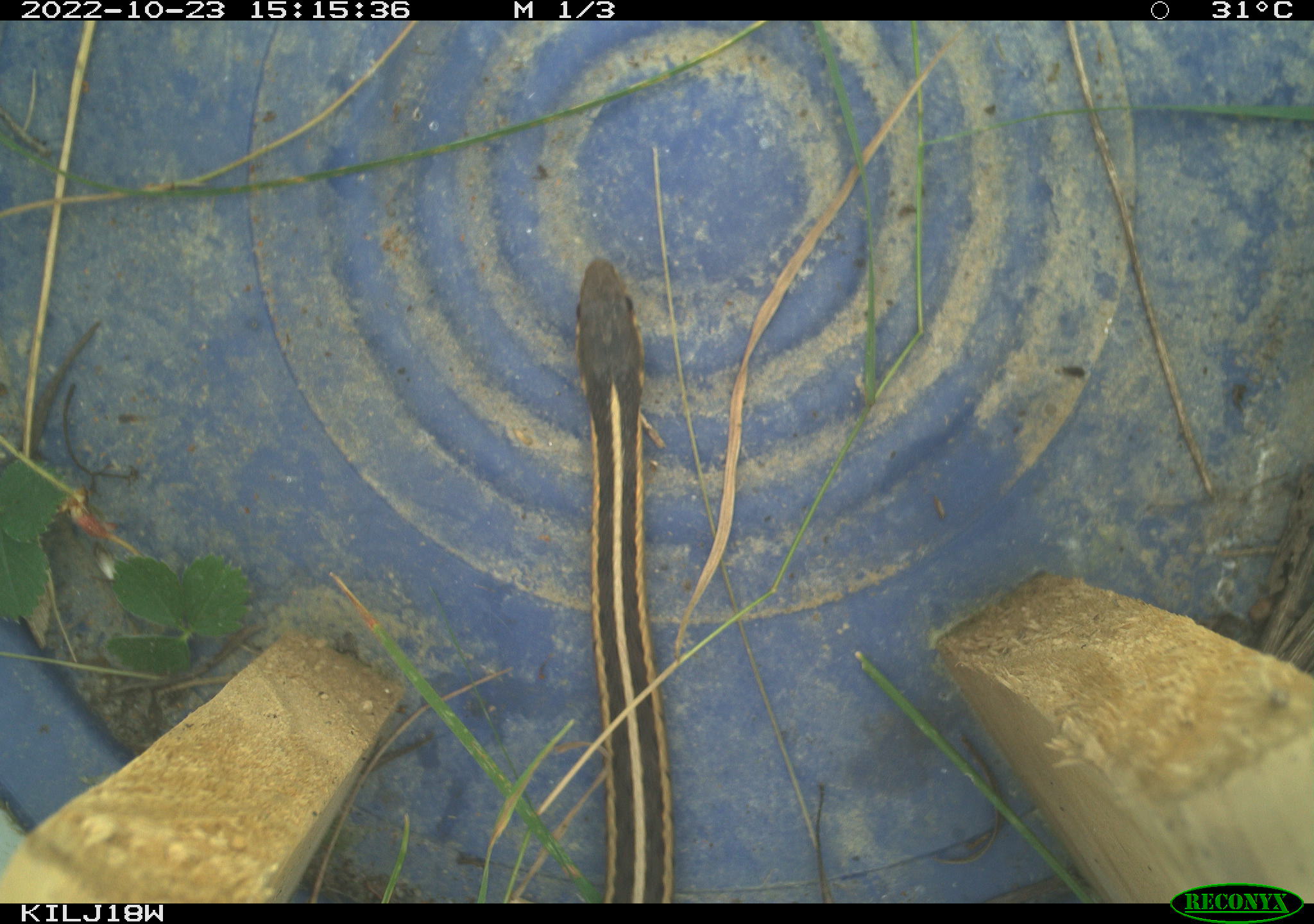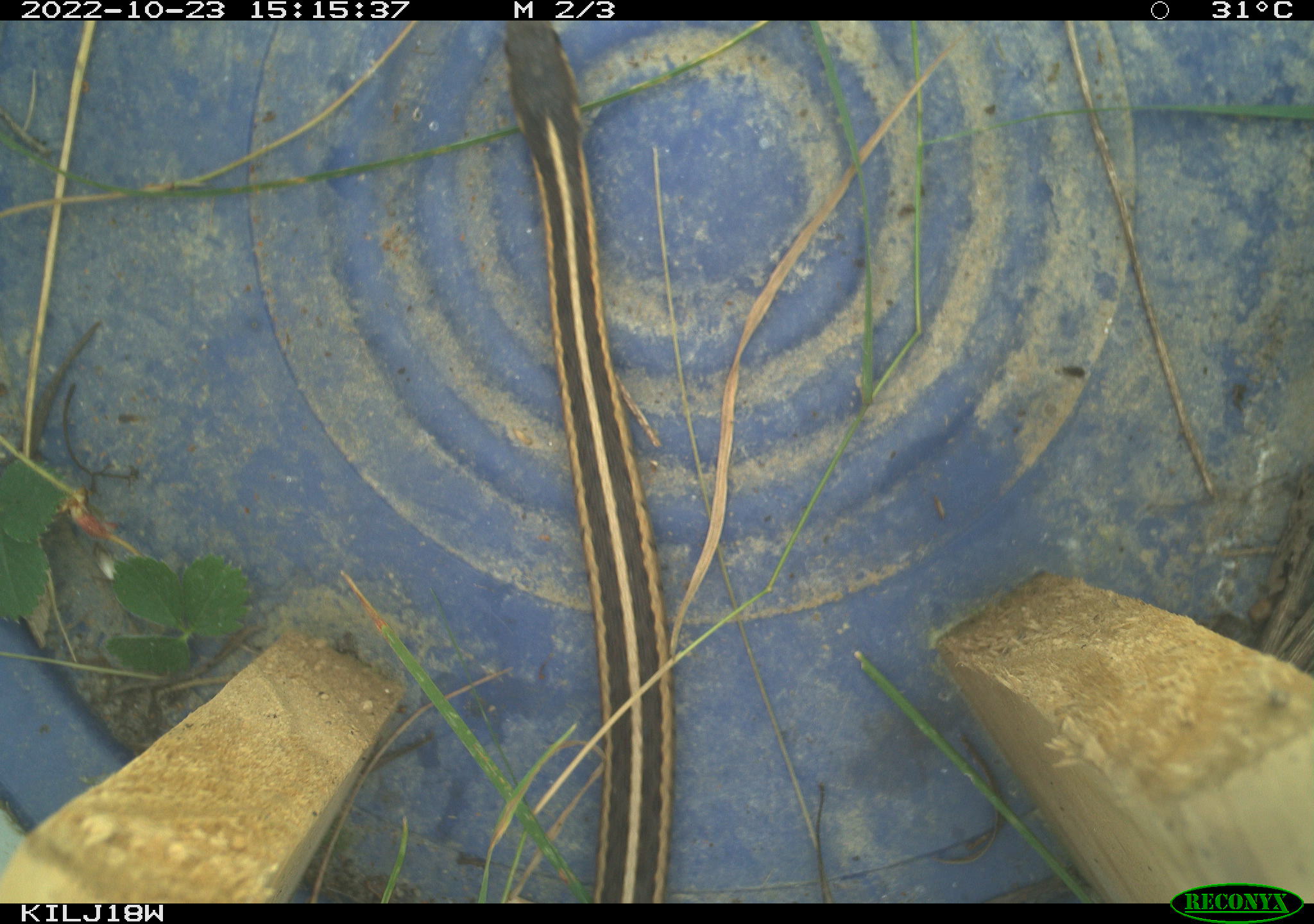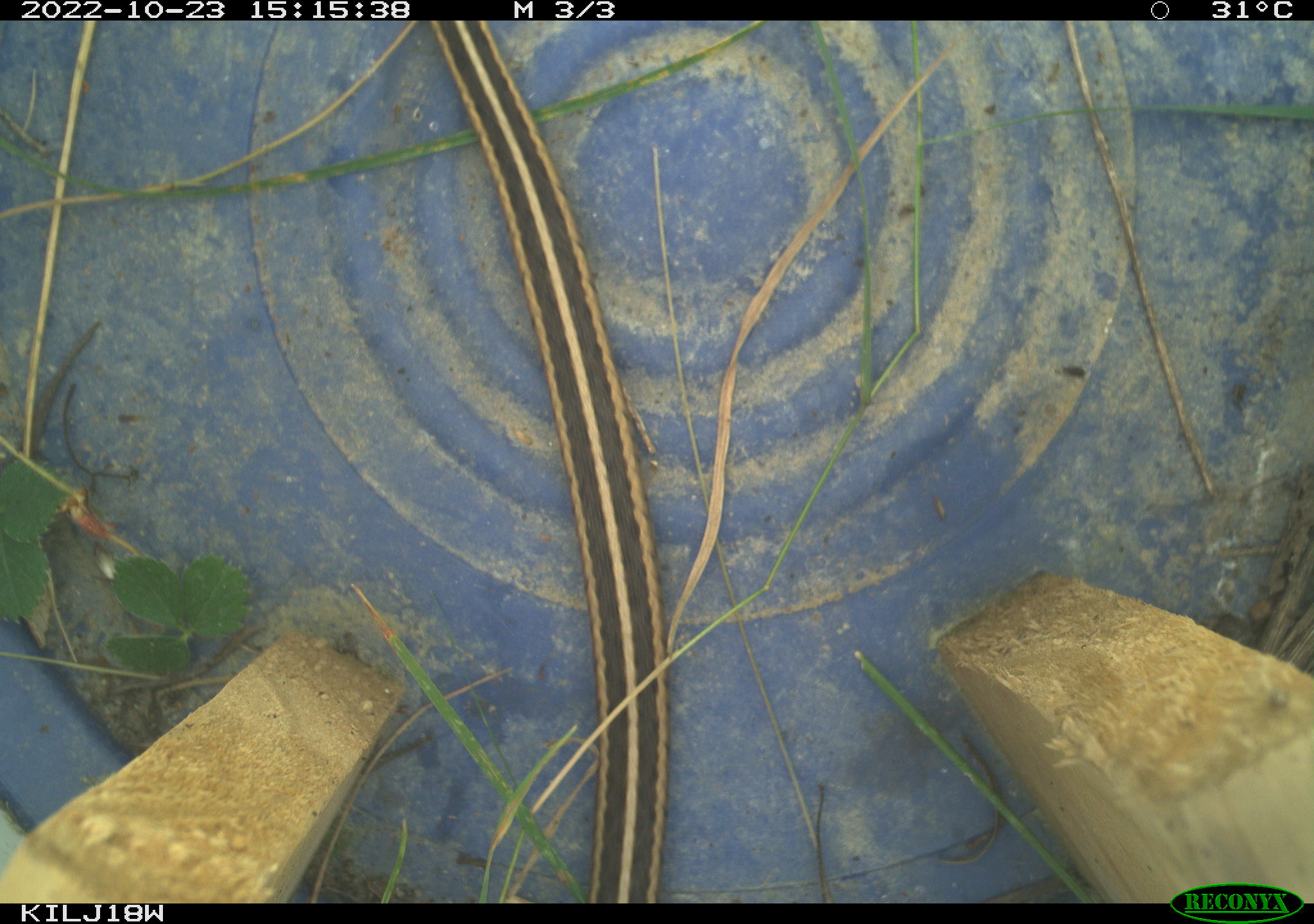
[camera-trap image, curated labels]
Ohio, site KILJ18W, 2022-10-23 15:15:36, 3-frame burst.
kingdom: Animalia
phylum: Chordata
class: Reptilia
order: Squamata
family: Colubridae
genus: Thamnophis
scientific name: Thamnophis sirtalis sirtalis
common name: eastern gartersnake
Eastern gartersnake (Thamnophis sirtalis sirtalis).